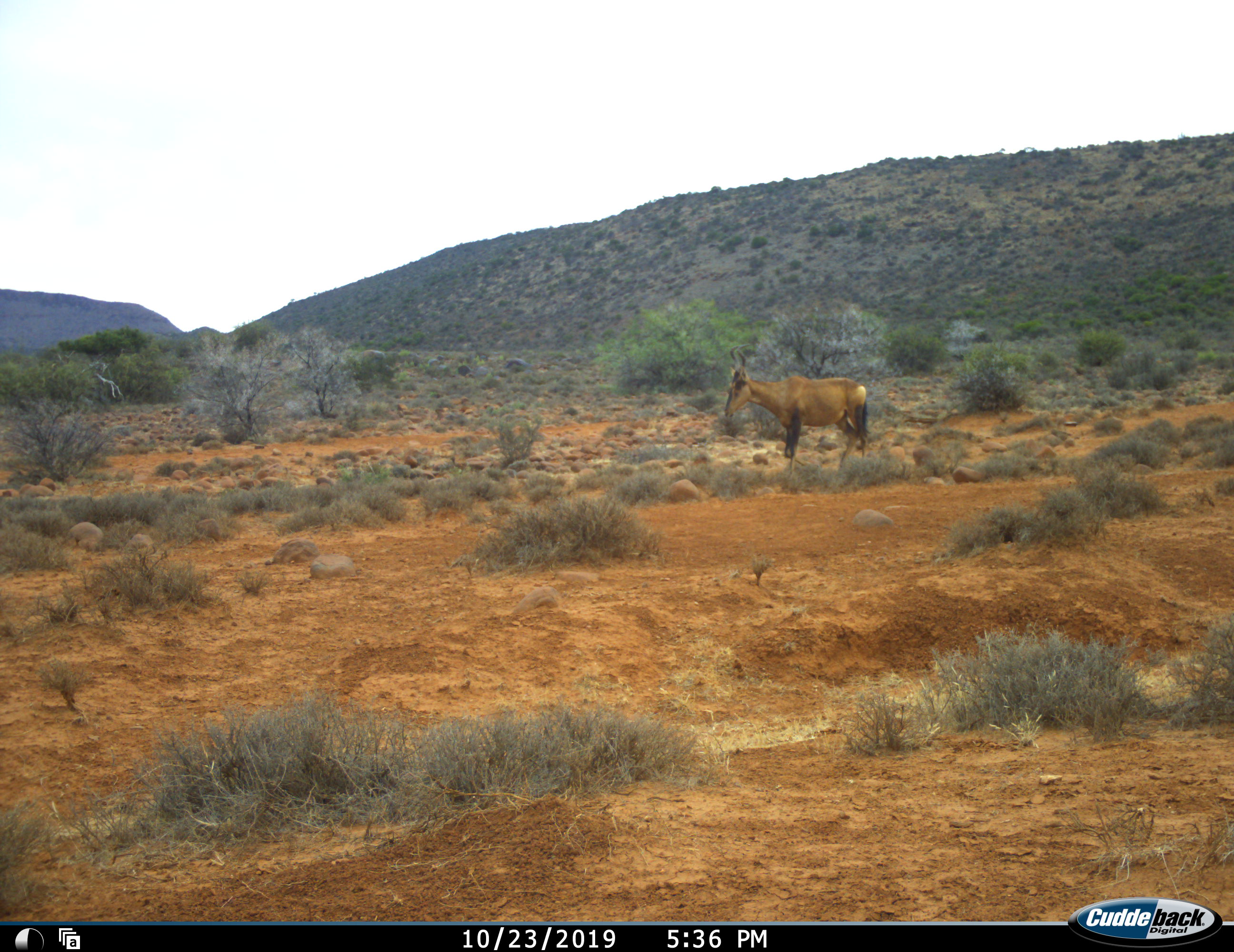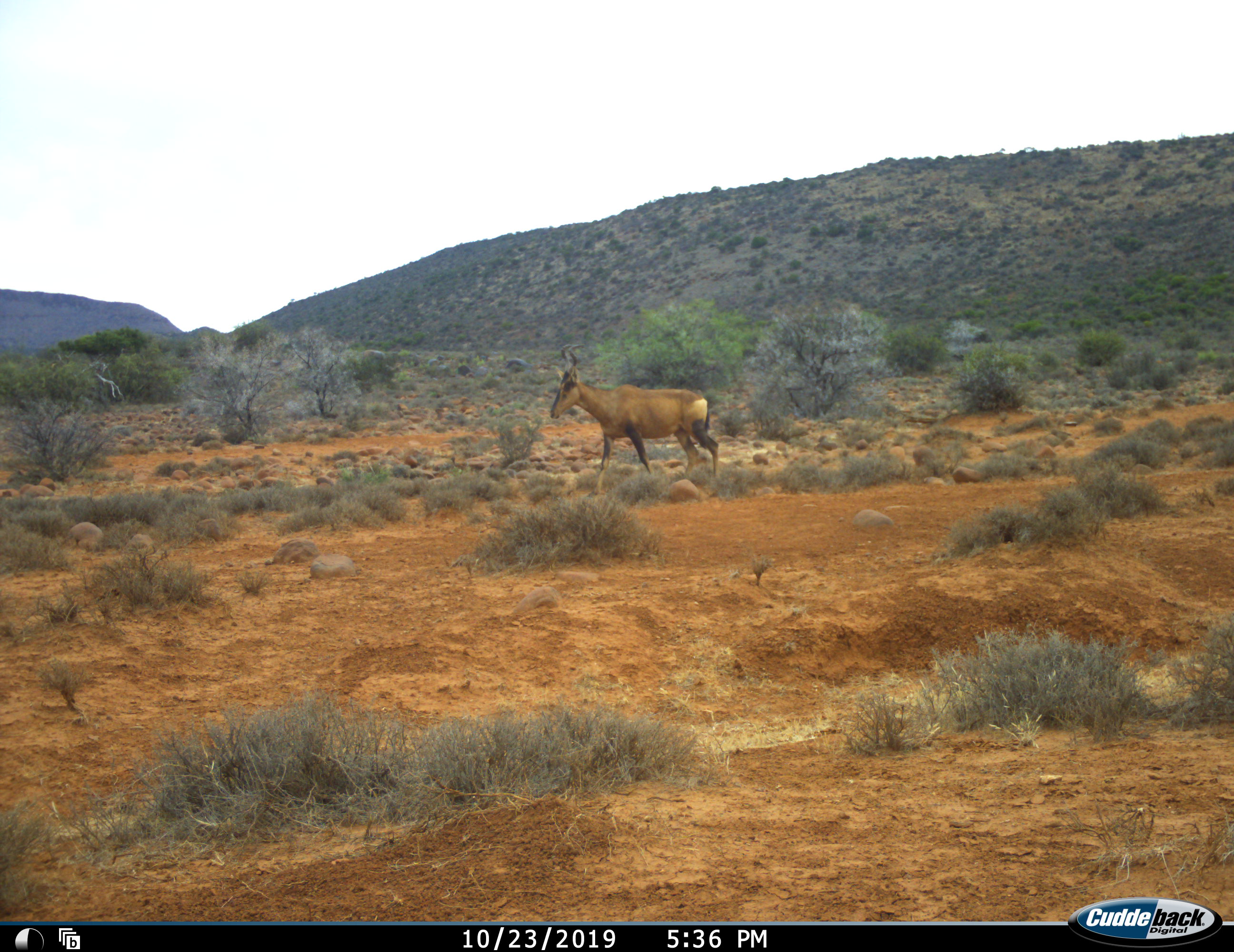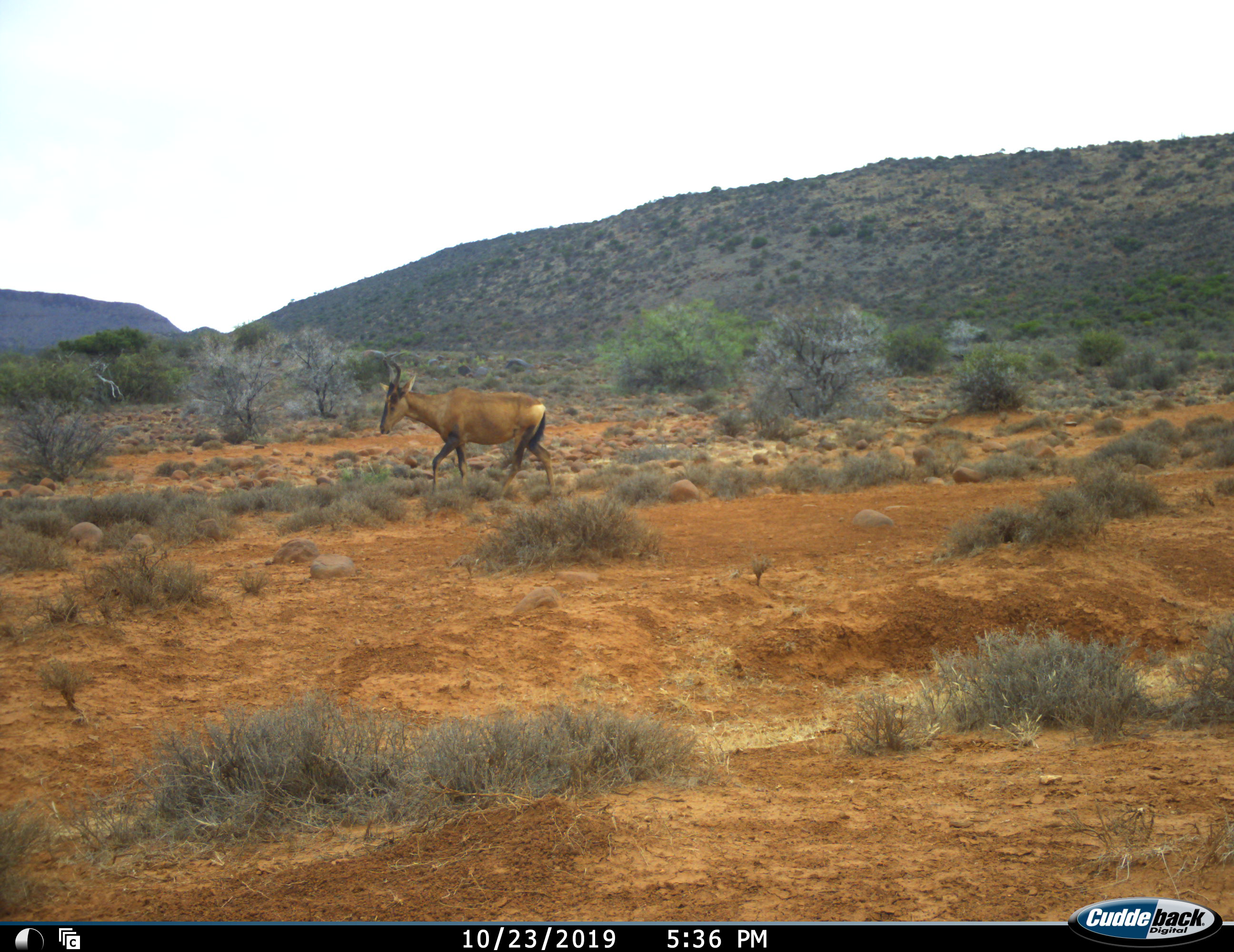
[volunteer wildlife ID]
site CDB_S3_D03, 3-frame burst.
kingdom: Animalia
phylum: Chordata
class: Mammalia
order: Artiodactyla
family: Bovidae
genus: Alcelaphus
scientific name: Alcelaphus buselaphus caama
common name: red hartebeest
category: hartebeestred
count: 1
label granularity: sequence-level